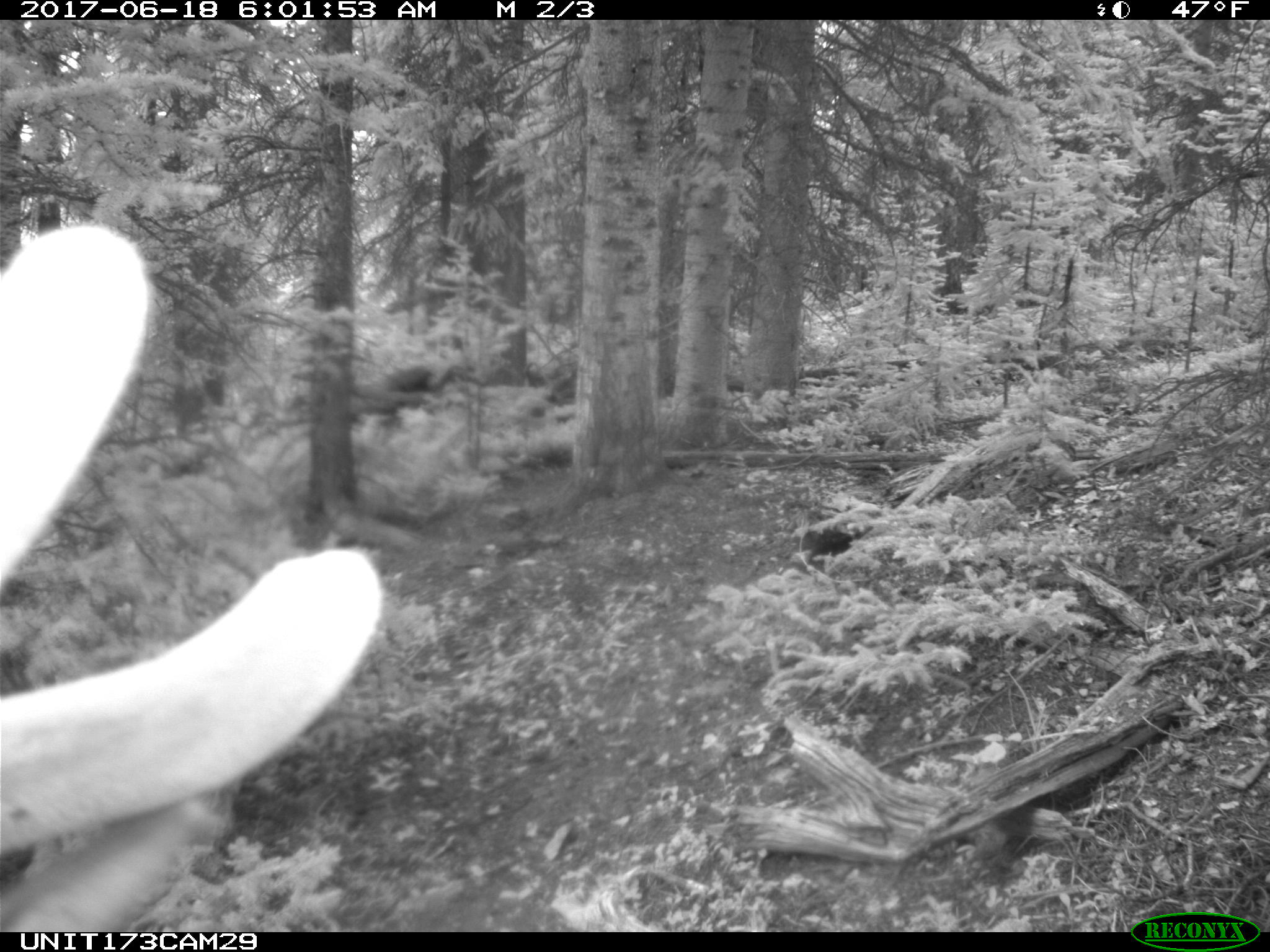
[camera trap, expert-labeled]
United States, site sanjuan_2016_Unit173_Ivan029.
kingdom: Animalia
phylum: Chordata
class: Mammalia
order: Artiodactyla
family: Cervidae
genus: Cervus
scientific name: Cervus elaphus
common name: red deer